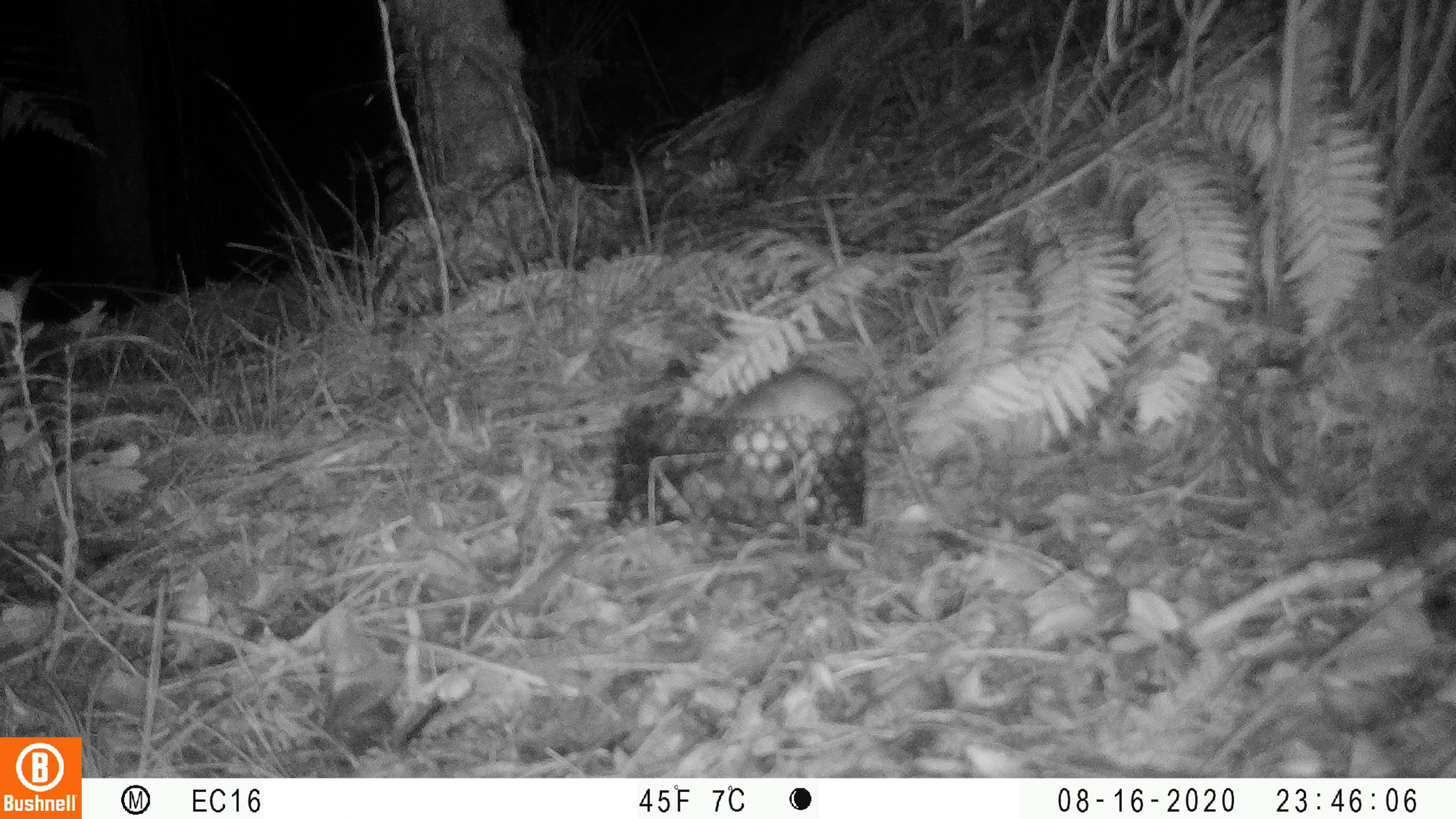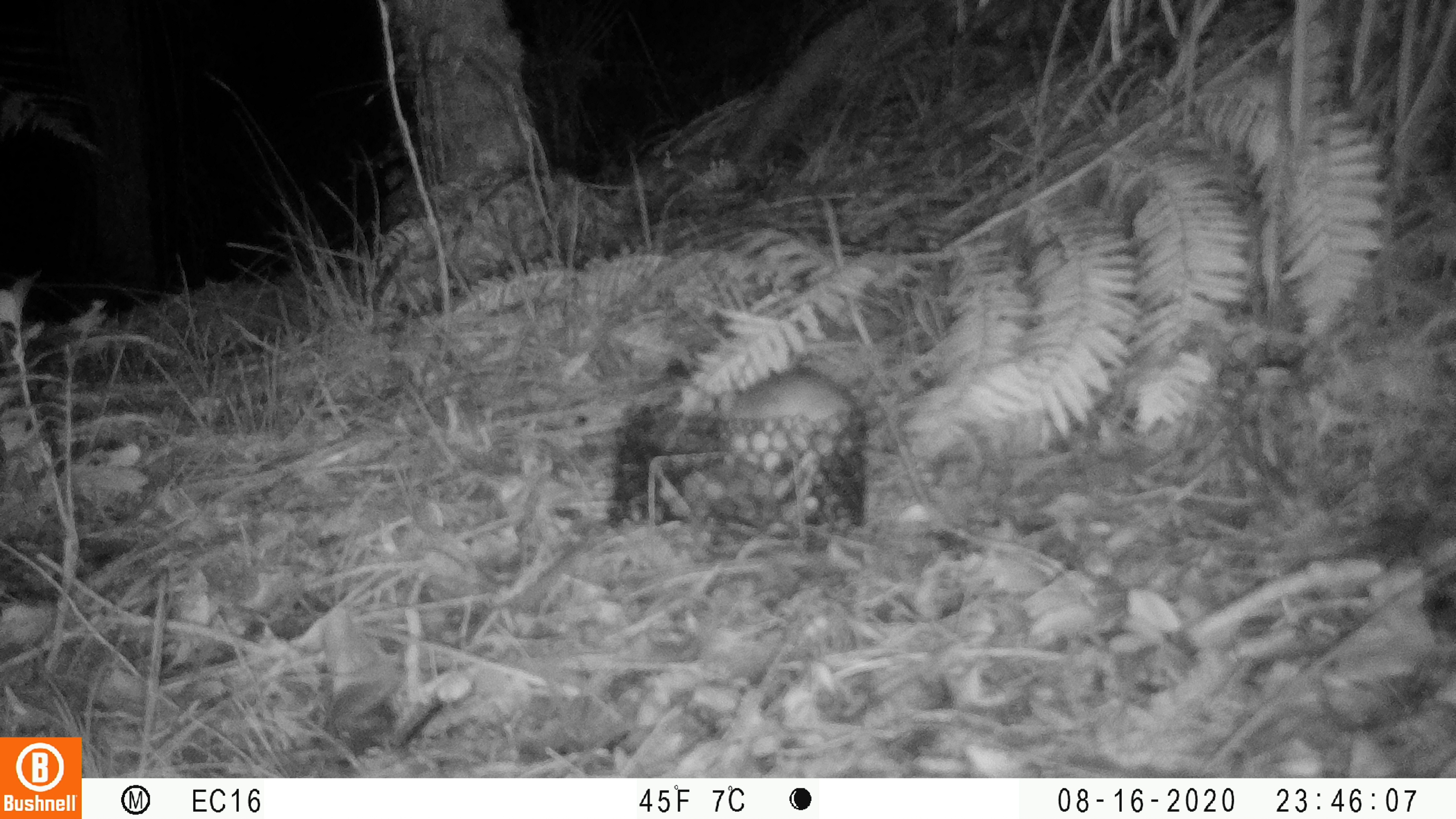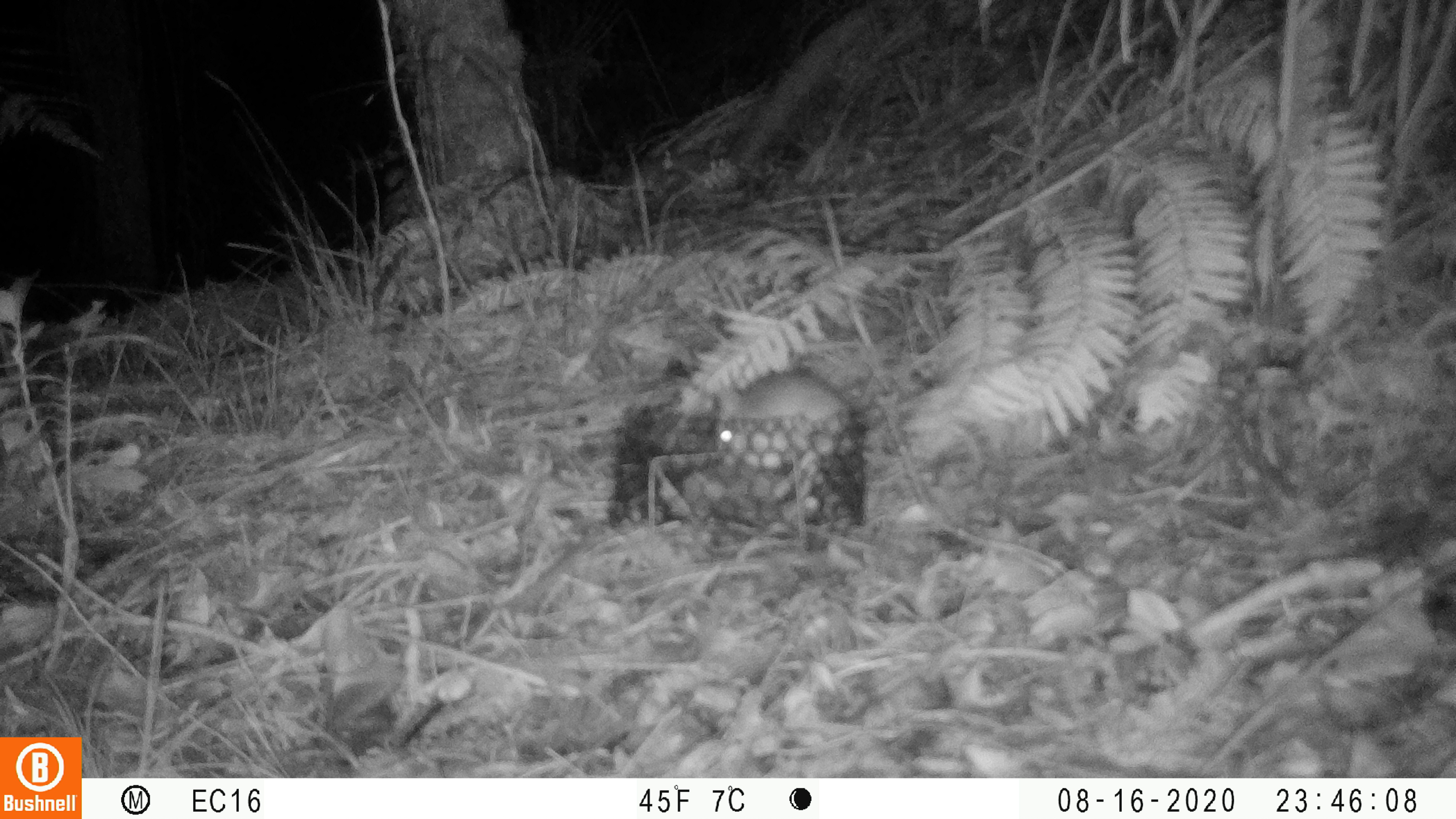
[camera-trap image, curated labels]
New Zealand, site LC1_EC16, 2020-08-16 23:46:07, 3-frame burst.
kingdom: Animalia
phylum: Chordata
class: Mammalia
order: Rodentia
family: Muridae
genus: Rattus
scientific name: Rattus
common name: rat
Rat (Rattus).